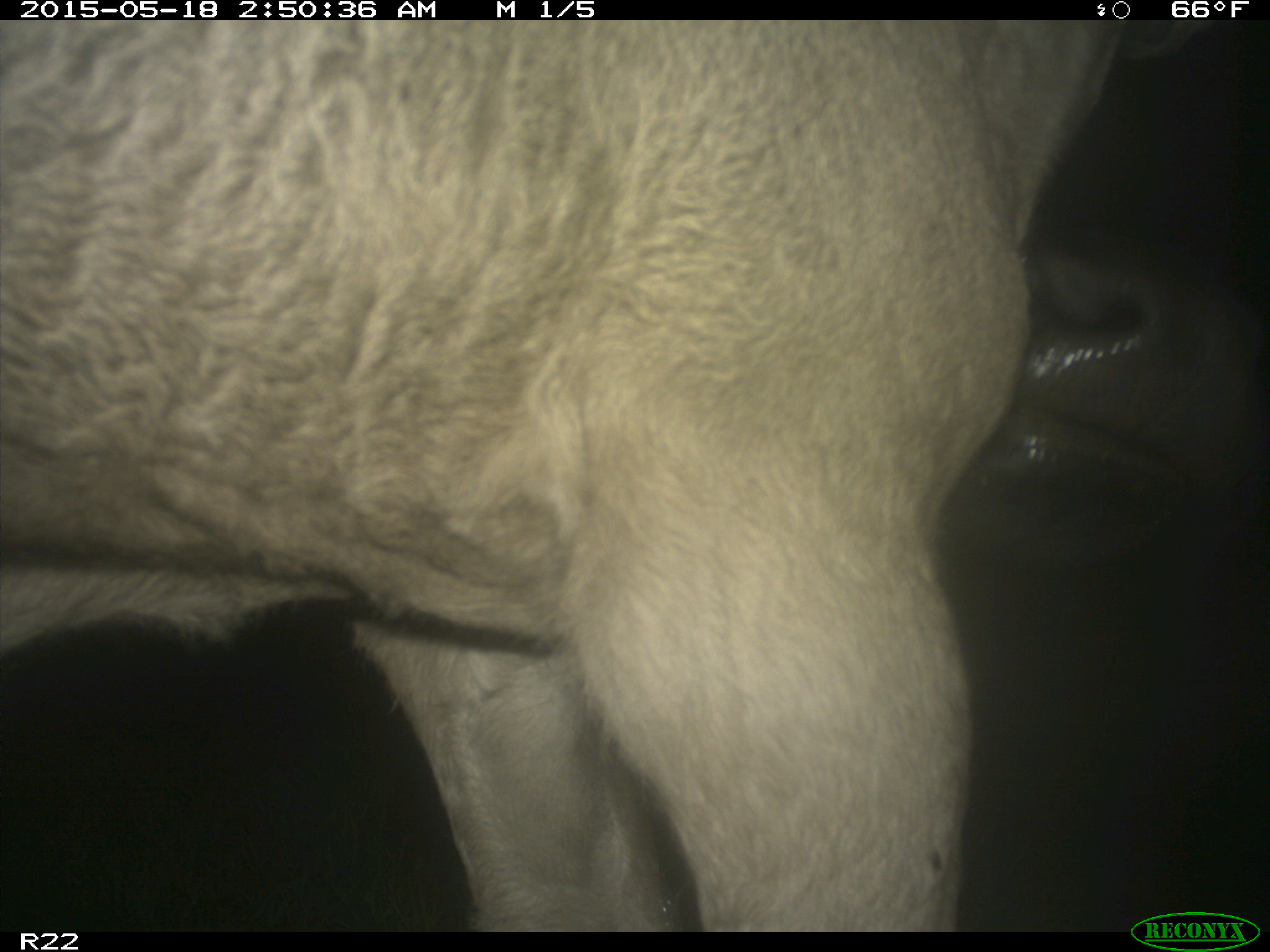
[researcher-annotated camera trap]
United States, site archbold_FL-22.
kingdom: Animalia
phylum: Chordata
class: Mammalia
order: Artiodactyla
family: Bovidae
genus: Bos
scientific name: Bos taurus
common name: domestic cow